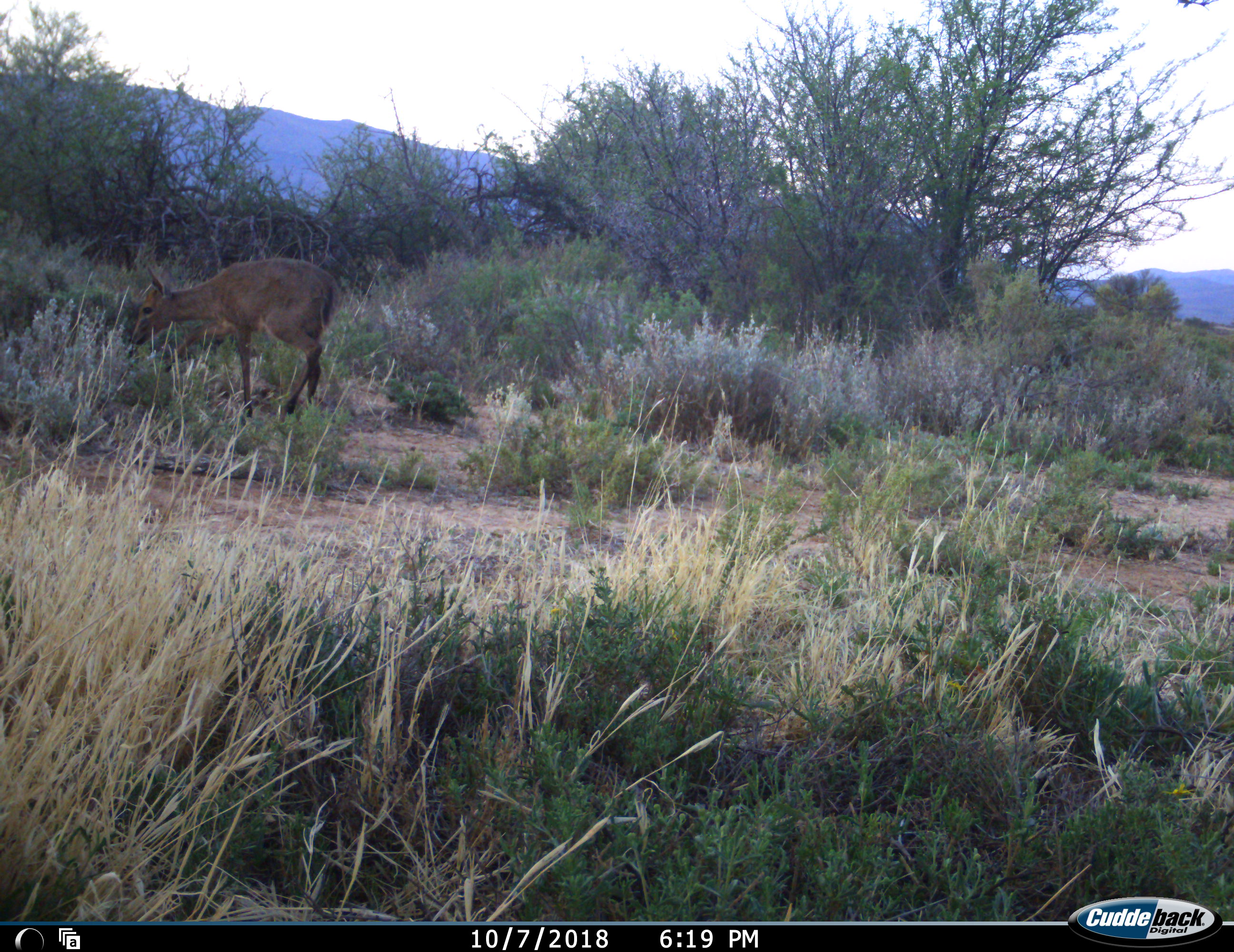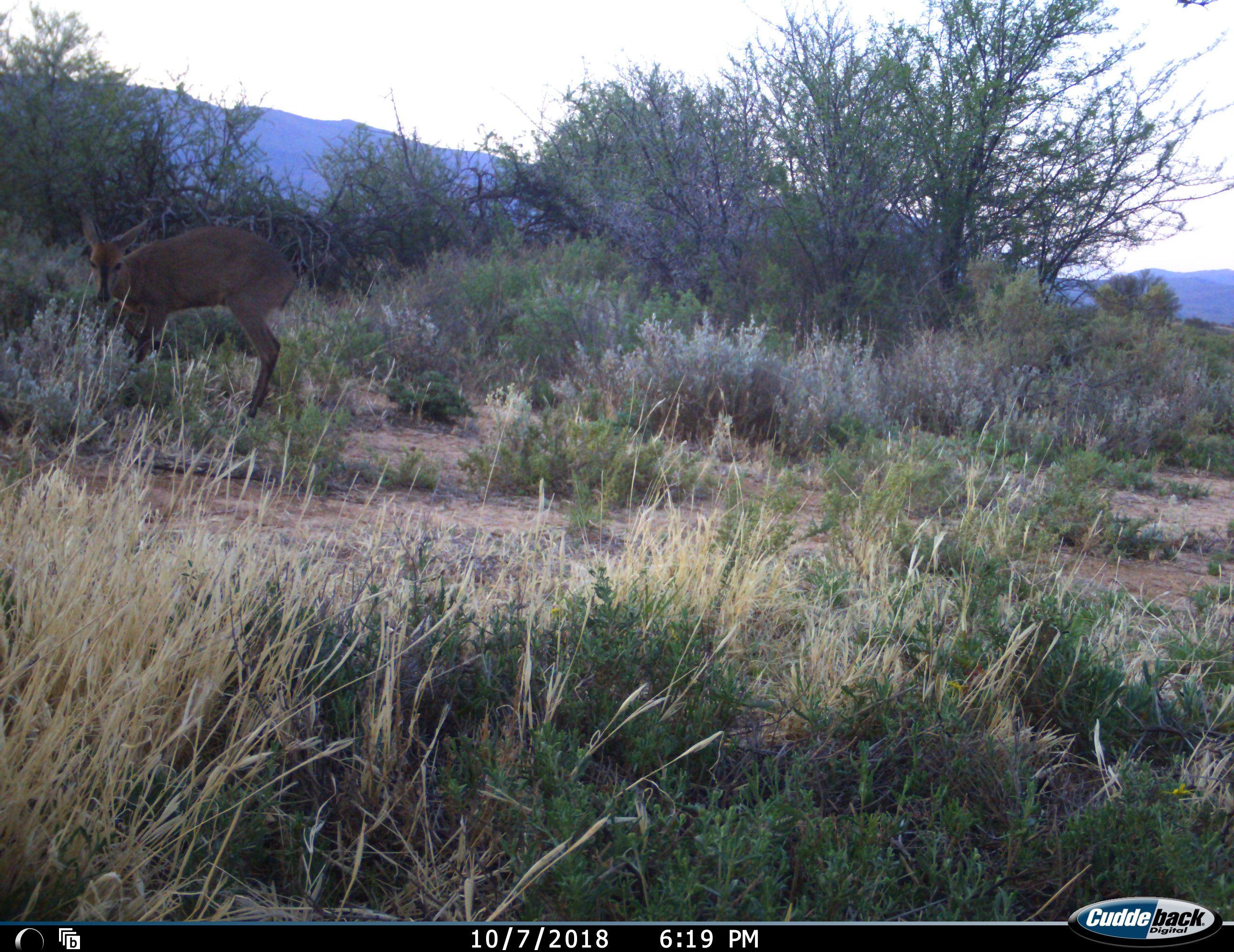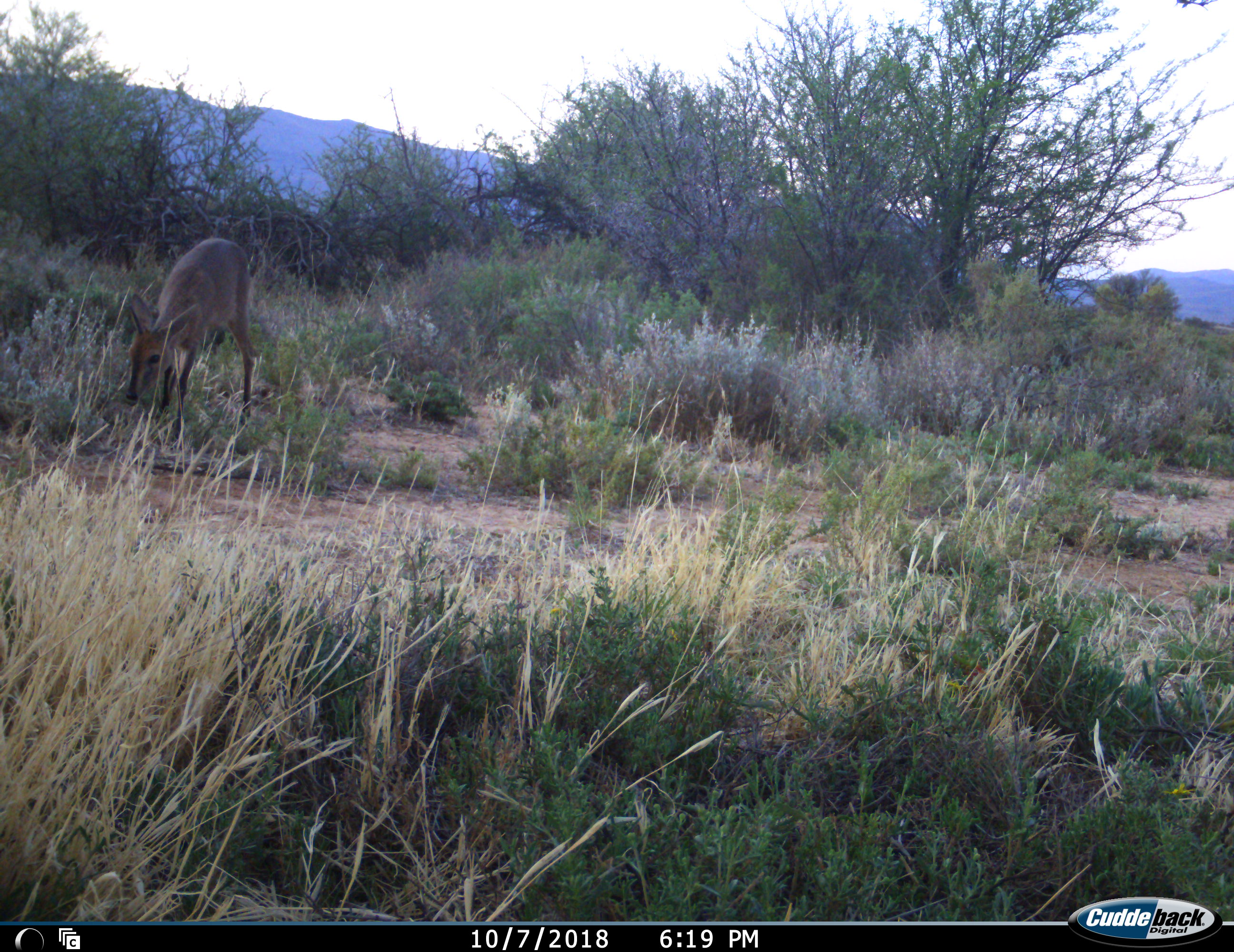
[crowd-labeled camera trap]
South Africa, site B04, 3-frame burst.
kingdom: Animalia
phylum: Chordata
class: Mammalia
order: Artiodactyla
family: Bovidae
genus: Sylvicapra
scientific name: Sylvicapra grimmia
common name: common grey duiker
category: duikercommongrey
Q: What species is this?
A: Duikercommongrey (common grey duiker) (Sylvicapra grimmia).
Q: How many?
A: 1.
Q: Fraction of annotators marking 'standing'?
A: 17%.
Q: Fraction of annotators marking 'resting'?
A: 0%.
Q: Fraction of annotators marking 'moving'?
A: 67%.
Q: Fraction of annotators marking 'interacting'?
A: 0%.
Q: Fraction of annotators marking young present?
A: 0%.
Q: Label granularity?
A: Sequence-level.